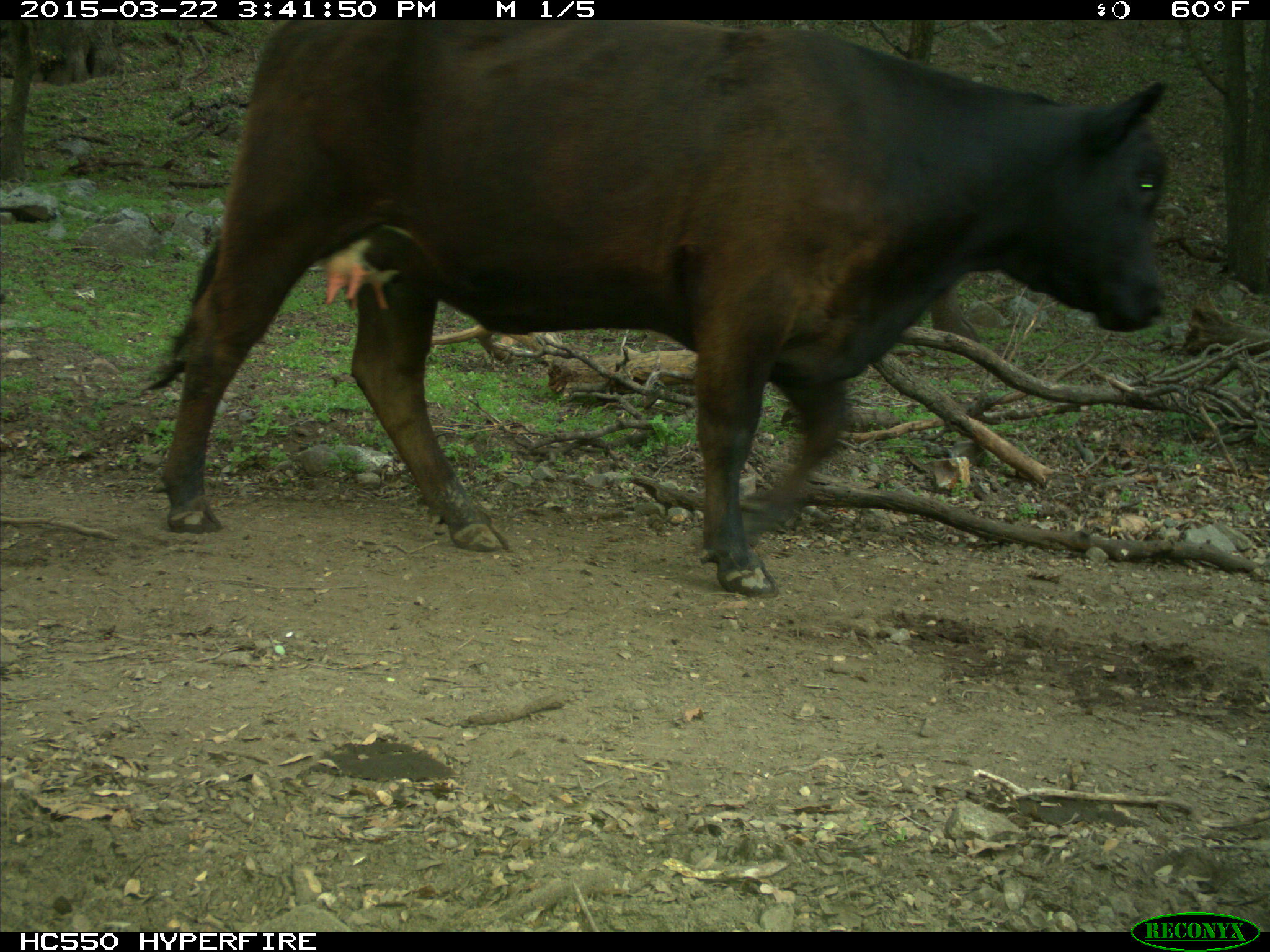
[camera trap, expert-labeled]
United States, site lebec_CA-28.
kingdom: Animalia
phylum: Chordata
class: Mammalia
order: Artiodactyla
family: Bovidae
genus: Bos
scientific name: Bos taurus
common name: domestic cow